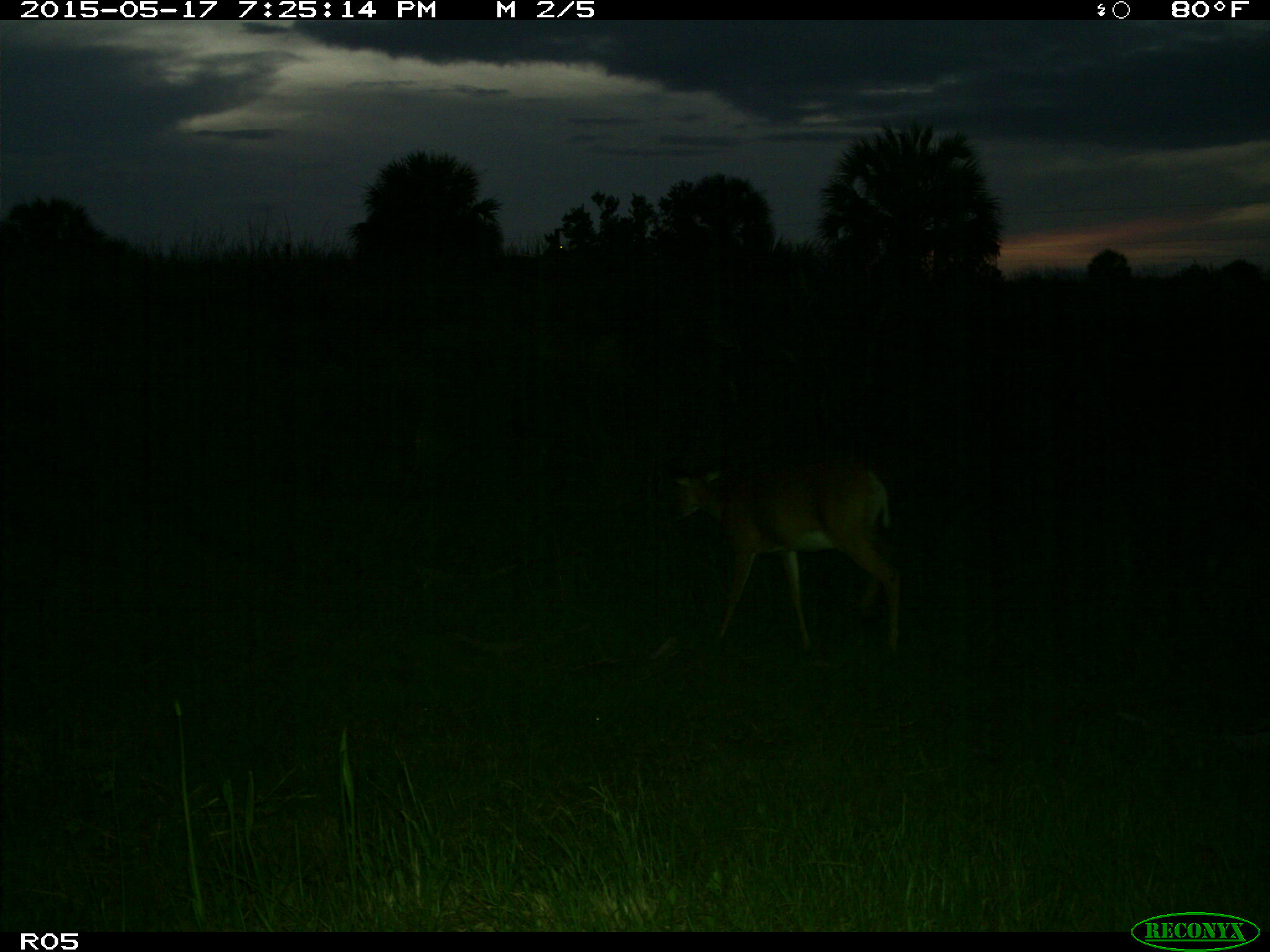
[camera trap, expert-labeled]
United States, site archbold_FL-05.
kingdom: Animalia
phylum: Chordata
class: Mammalia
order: Artiodactyla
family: Cervidae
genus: Odocoileus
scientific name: Odocoileus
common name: deer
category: unidentified deer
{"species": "unidentified deer (deer) (Odocoileus)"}